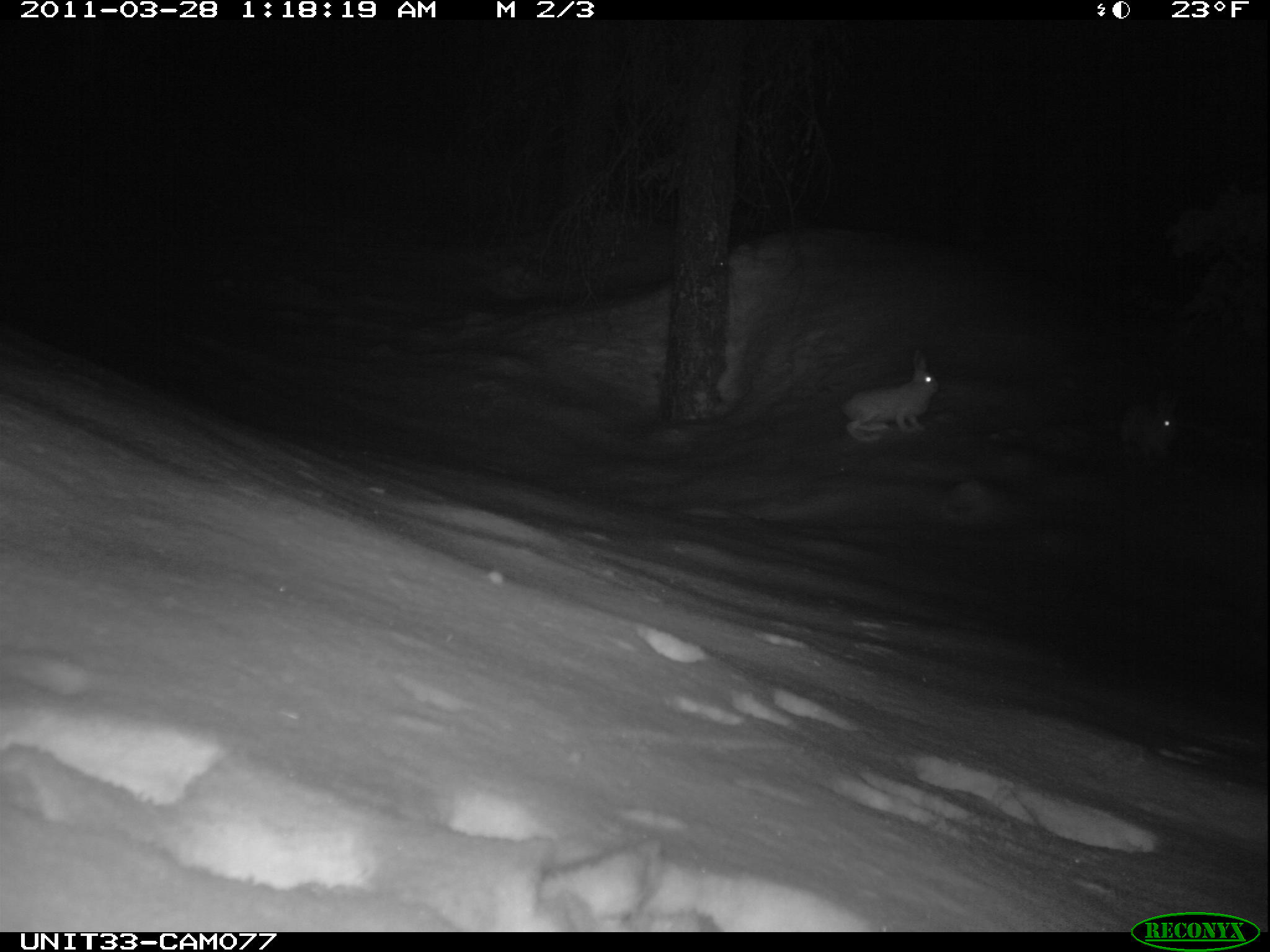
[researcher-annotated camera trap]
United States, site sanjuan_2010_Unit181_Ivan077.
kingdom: Animalia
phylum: Chordata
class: Mammalia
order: Lagomorpha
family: Leporidae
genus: Lepus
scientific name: Lepus americanus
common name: snowshoe hare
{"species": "Lepus americanus (snowshoe hare)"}